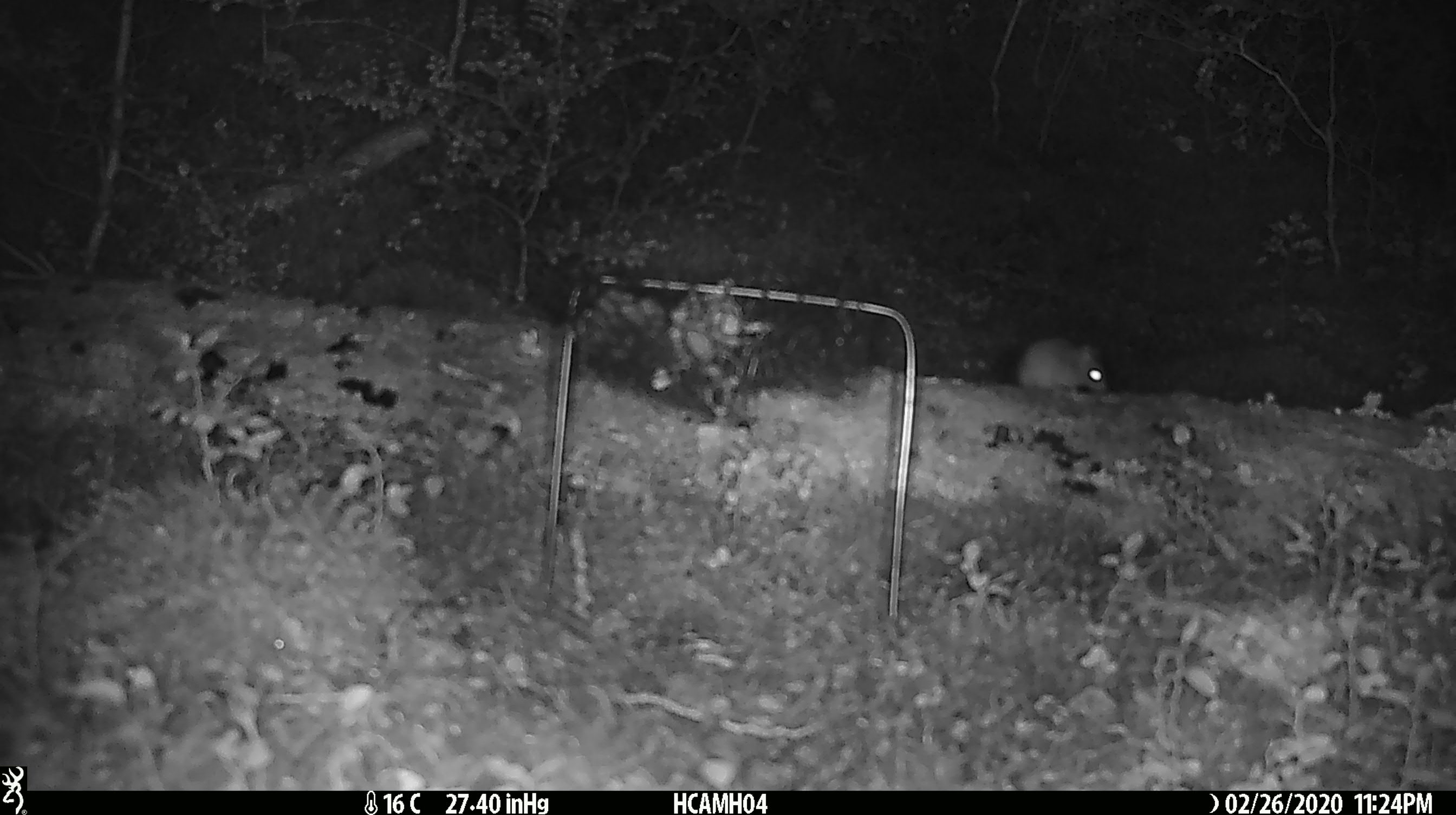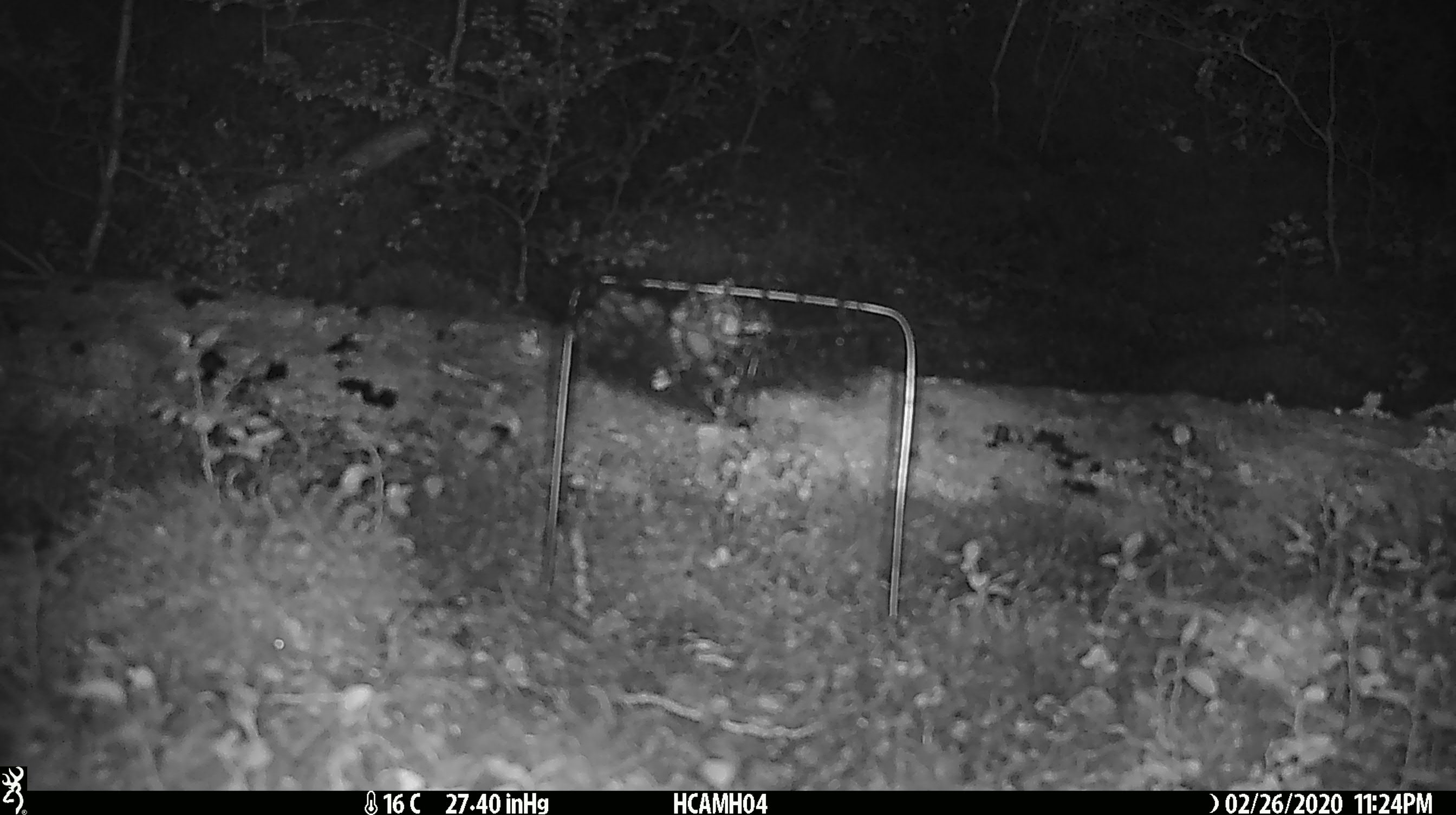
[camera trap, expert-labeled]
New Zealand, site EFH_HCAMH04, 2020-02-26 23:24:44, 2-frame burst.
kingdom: Animalia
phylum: Chordata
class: Mammalia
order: Rodentia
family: Muridae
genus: Mus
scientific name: Mus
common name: mouse